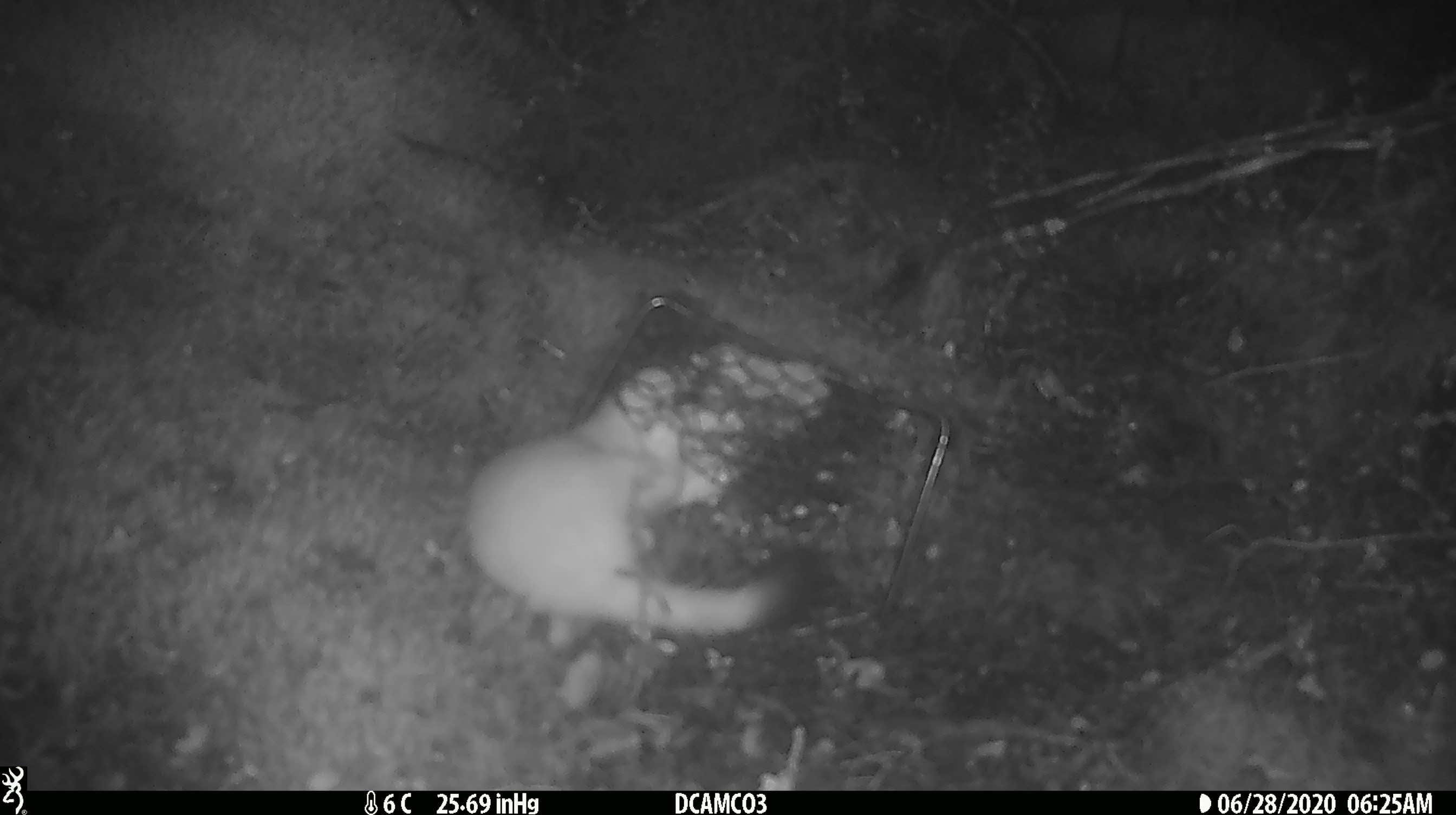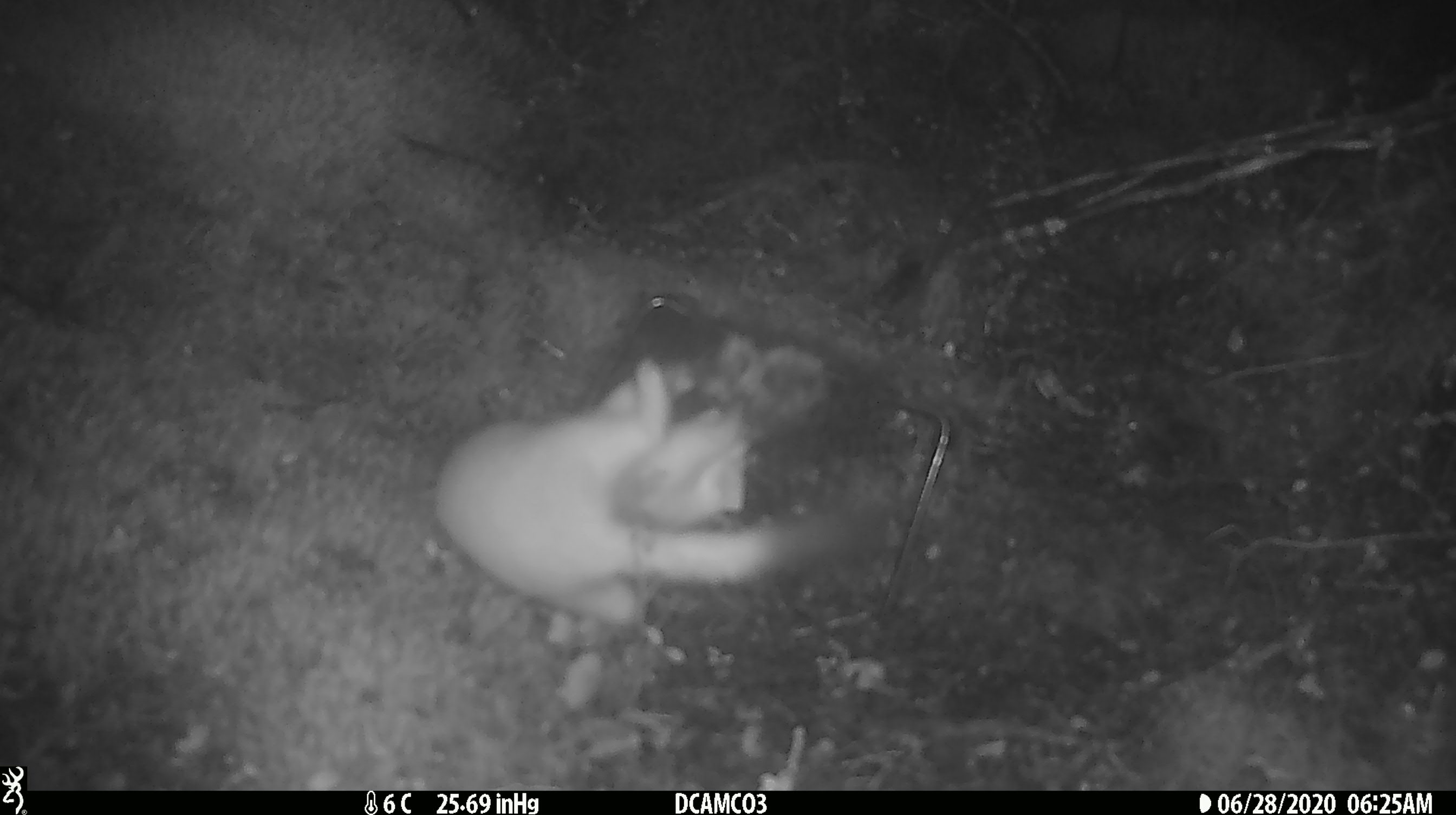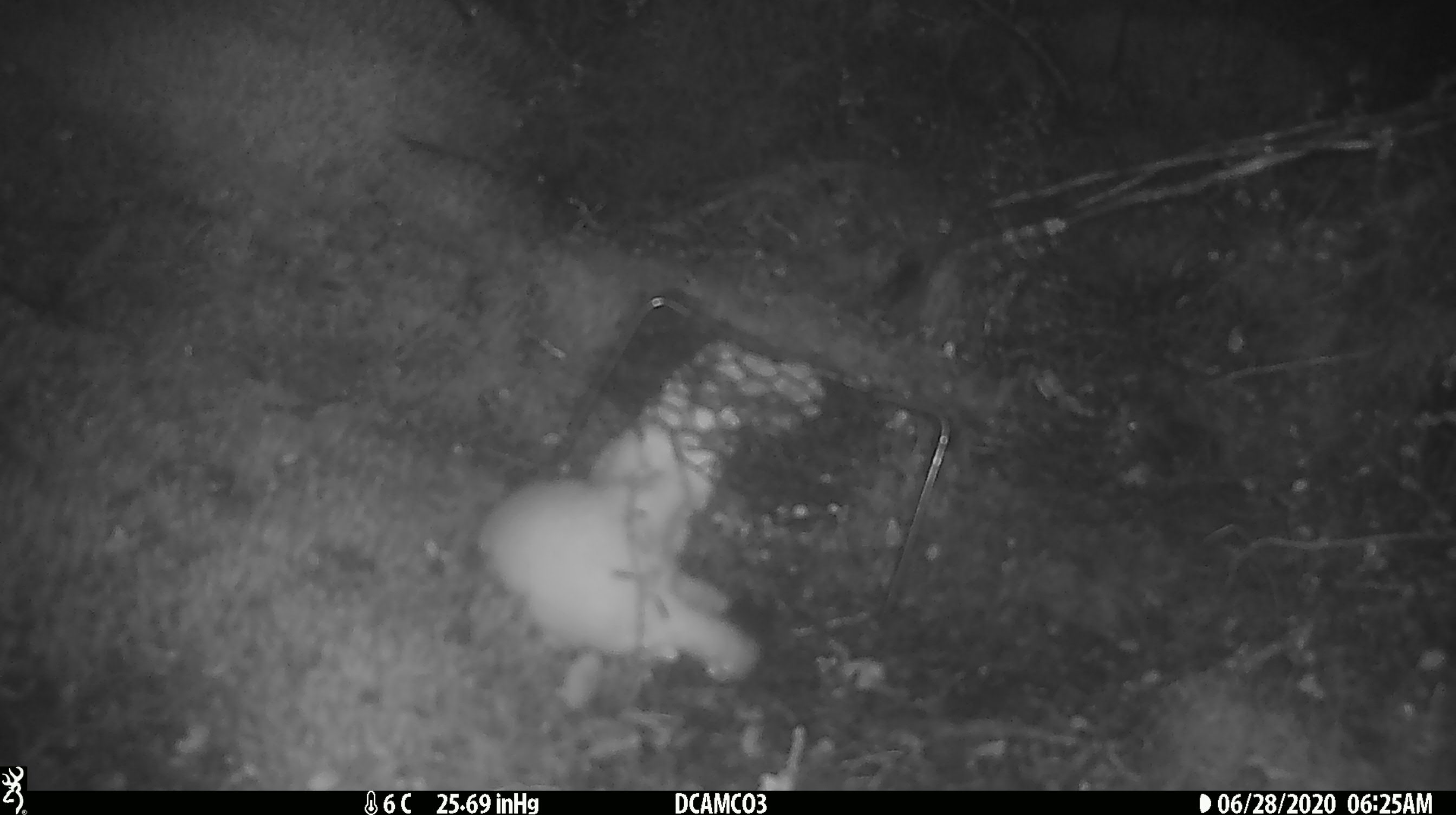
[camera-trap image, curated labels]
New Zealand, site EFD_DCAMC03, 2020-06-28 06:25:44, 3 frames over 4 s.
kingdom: Animalia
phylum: Chordata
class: Mammalia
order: Carnivora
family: Mustelidae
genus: Mustela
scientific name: Mustela erminea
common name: stoat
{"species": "stoat (Mustela erminea)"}